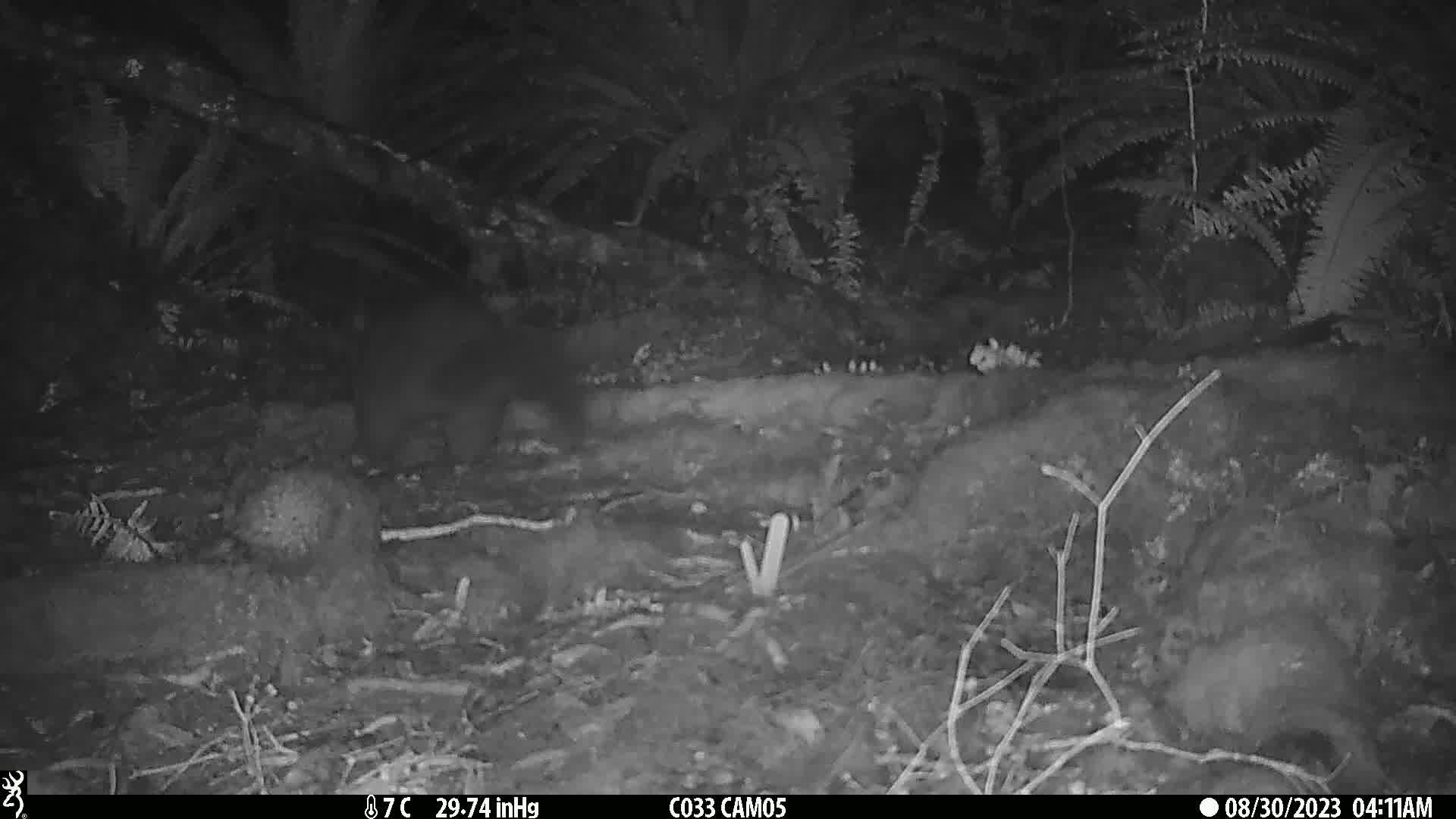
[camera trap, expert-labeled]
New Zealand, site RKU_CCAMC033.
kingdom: Animalia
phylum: Chordata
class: Mammalia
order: Diprotodontia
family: Phalangeridae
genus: Trichosurus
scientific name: Trichosurus vulpecula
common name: common brushtail possum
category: possum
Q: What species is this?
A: Possum (common brushtail possum) (Trichosurus vulpecula).